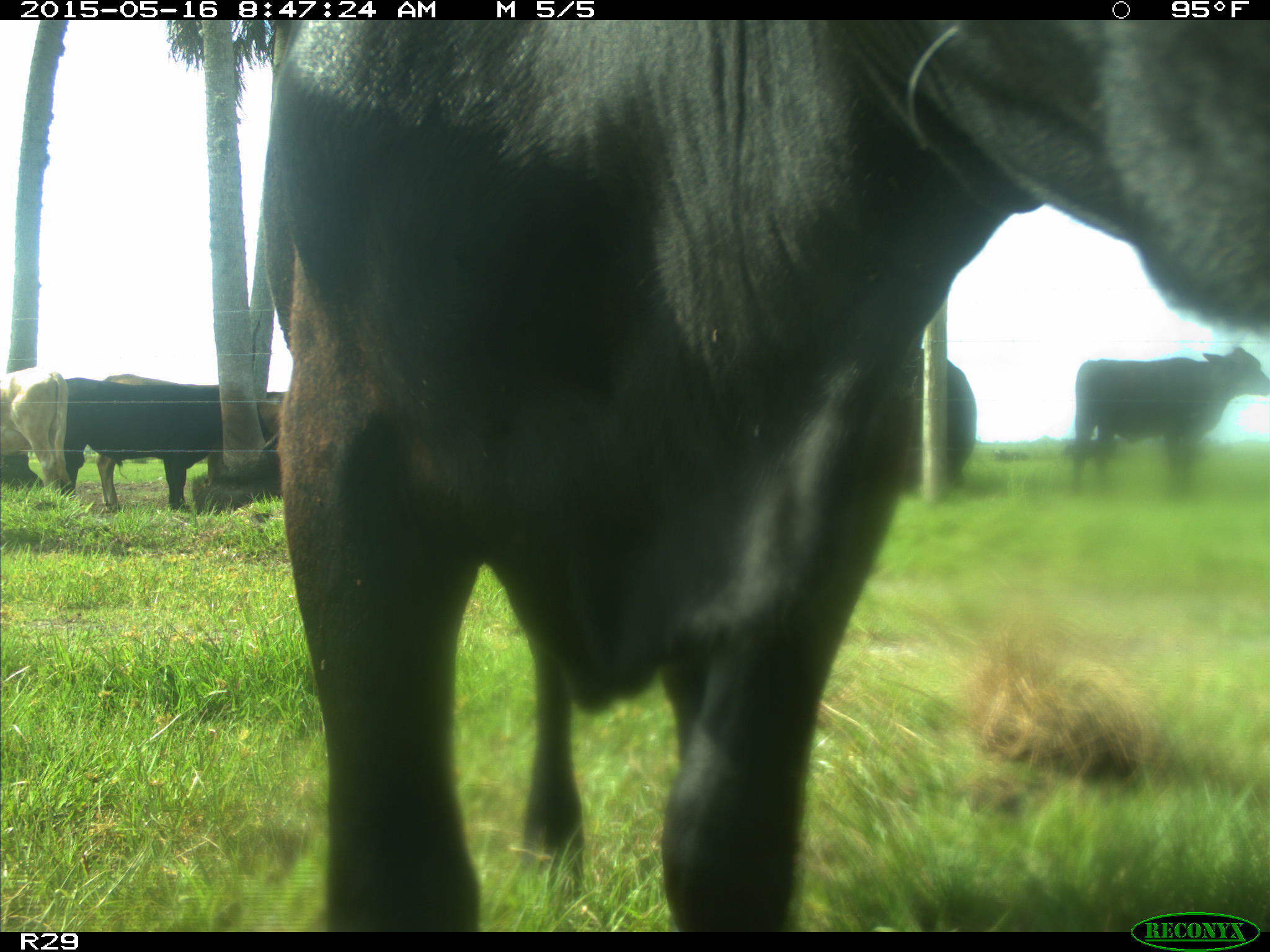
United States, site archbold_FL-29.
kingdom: Animalia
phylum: Chordata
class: Mammalia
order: Artiodactyla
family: Bovidae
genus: Bos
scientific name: Bos taurus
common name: domestic cow